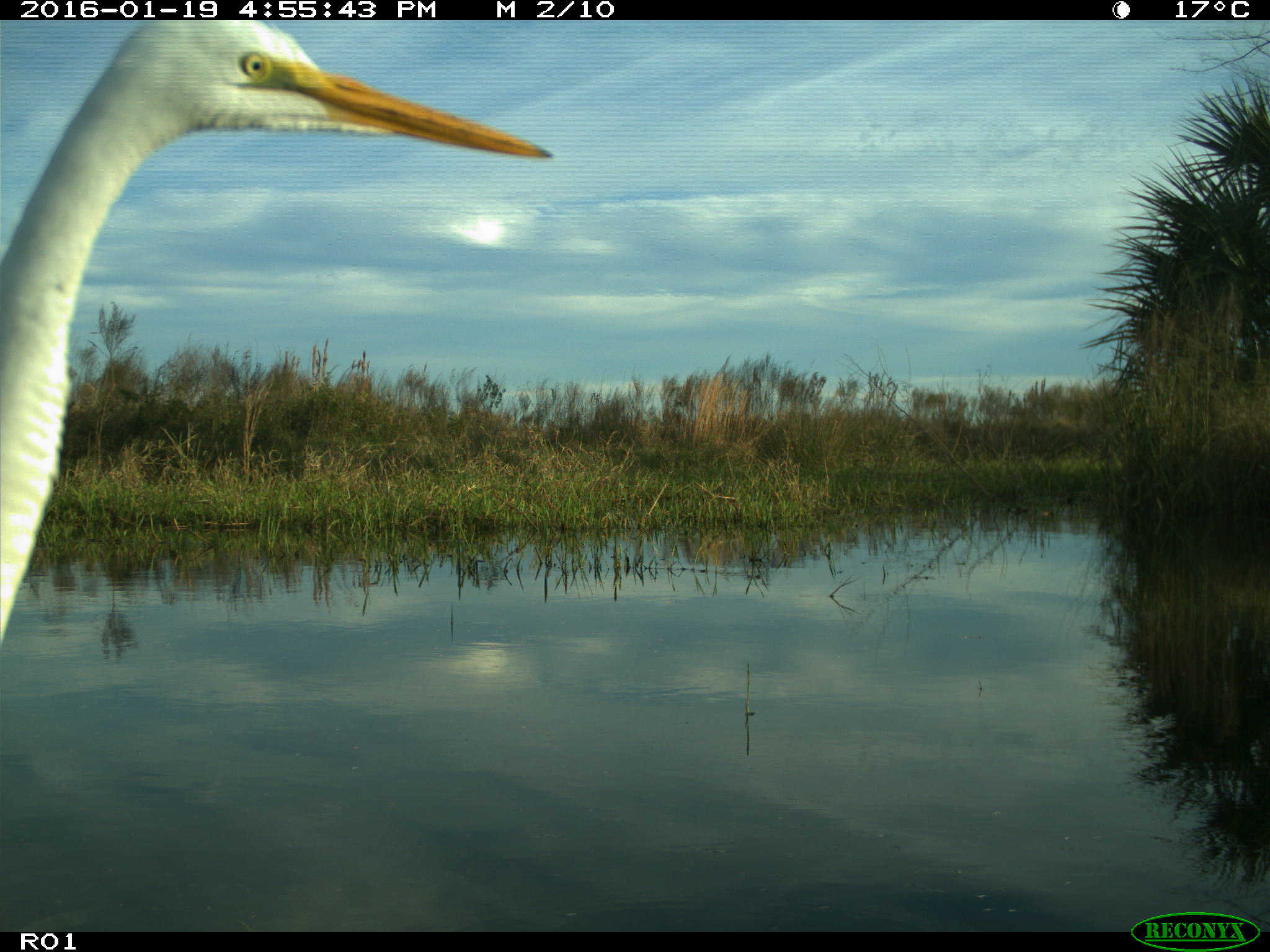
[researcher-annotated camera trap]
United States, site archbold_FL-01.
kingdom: Animalia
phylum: Chordata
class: Aves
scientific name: Aves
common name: birds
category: unidentified bird